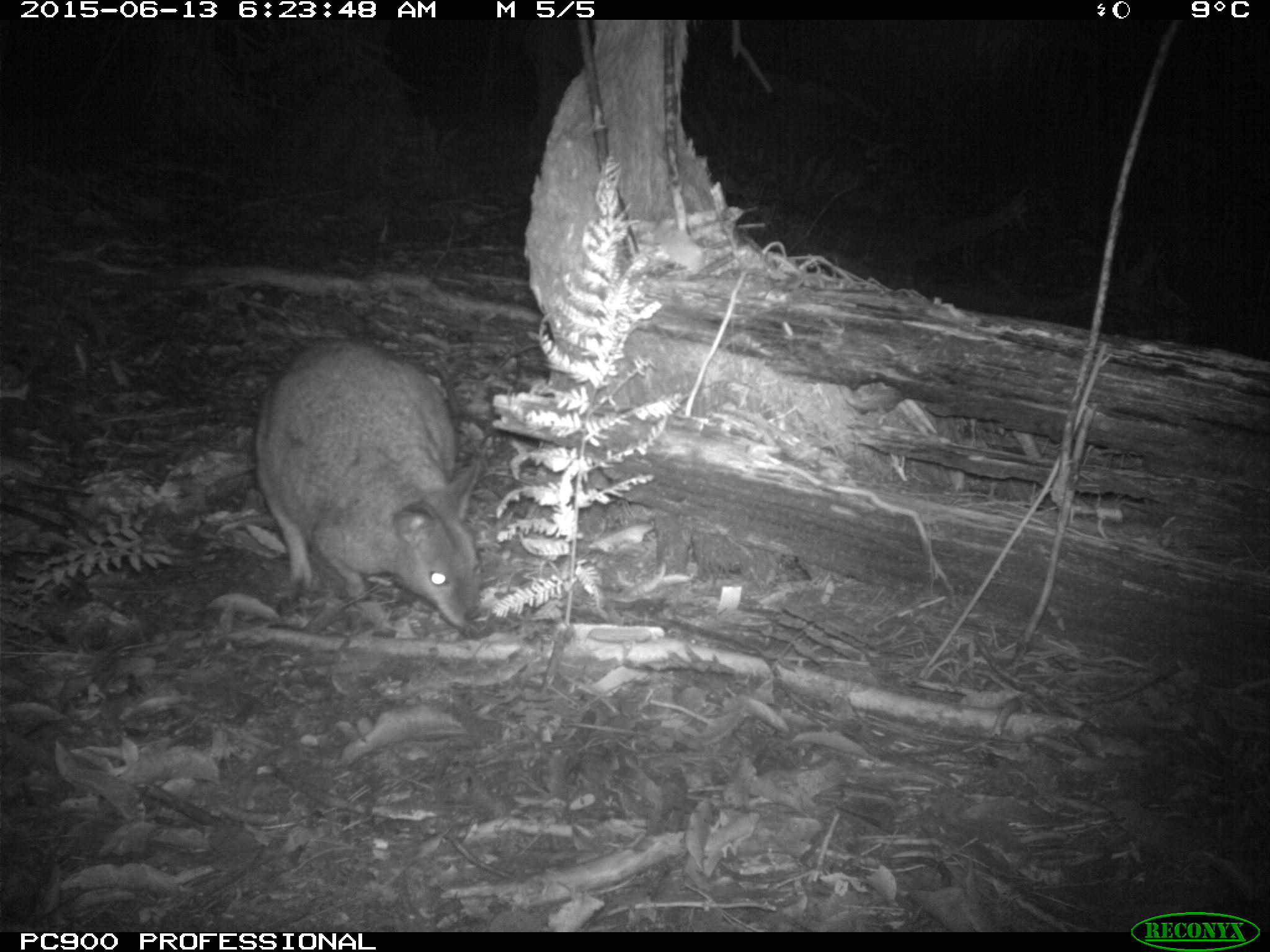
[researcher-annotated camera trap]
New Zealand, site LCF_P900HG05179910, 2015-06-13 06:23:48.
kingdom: Animalia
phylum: Chordata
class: Mammalia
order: Diprotodontia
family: Macropodidae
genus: Notamacropus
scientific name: Notamacropus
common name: wallaby